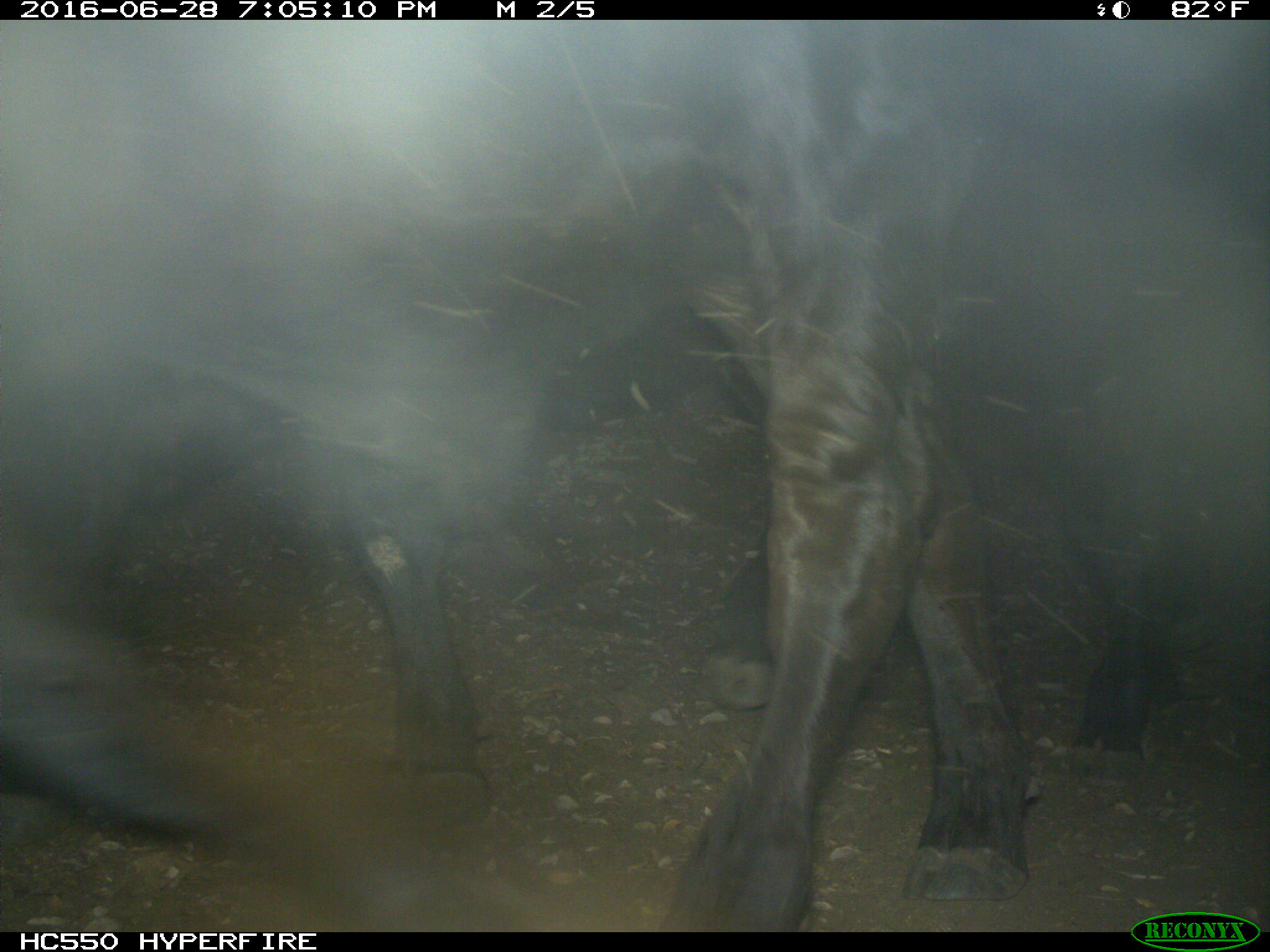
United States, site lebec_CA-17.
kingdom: Animalia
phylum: Chordata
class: Mammalia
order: Artiodactyla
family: Bovidae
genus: Bos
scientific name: Bos taurus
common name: domestic cow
Bos taurus (domestic cow).